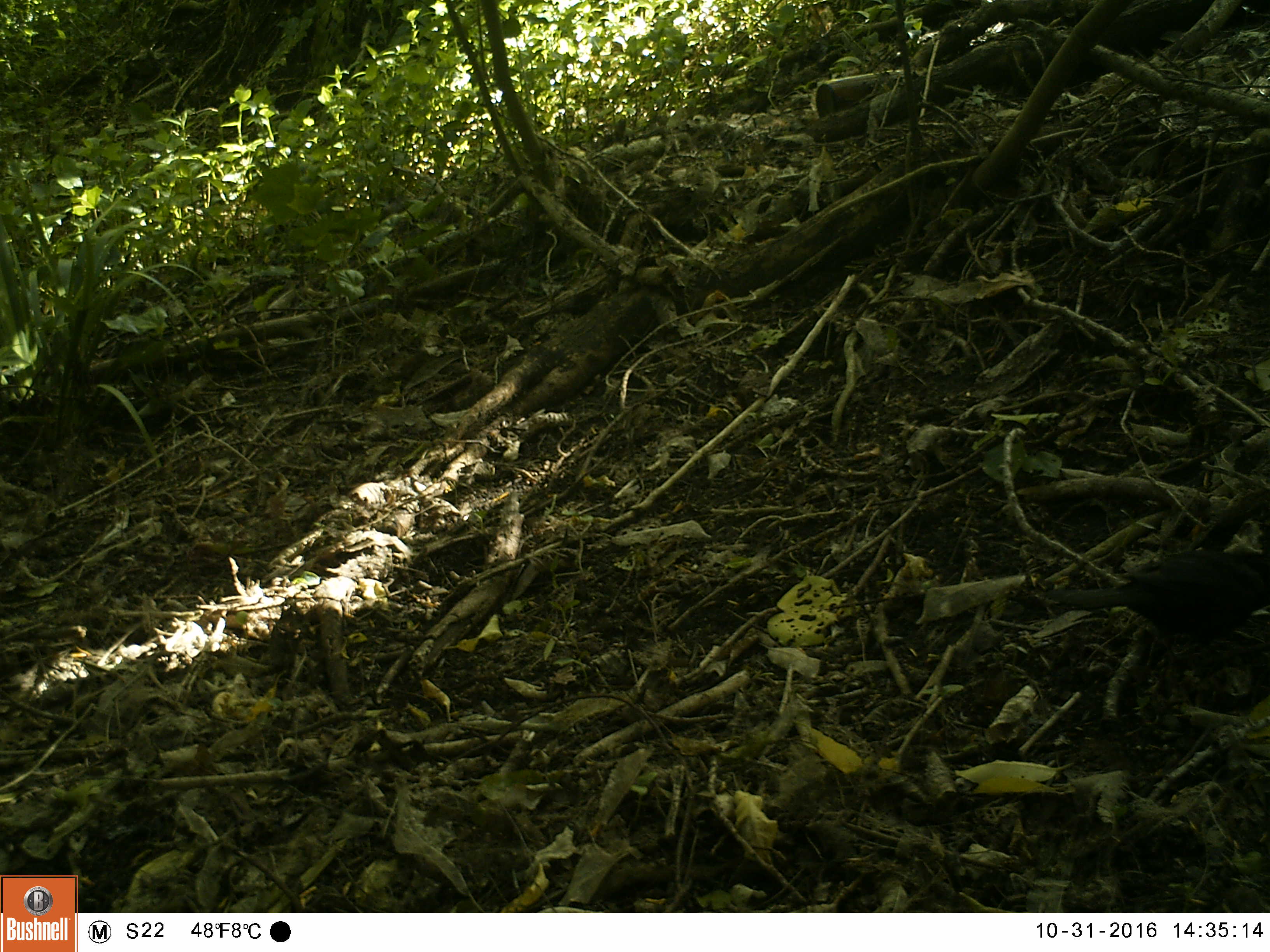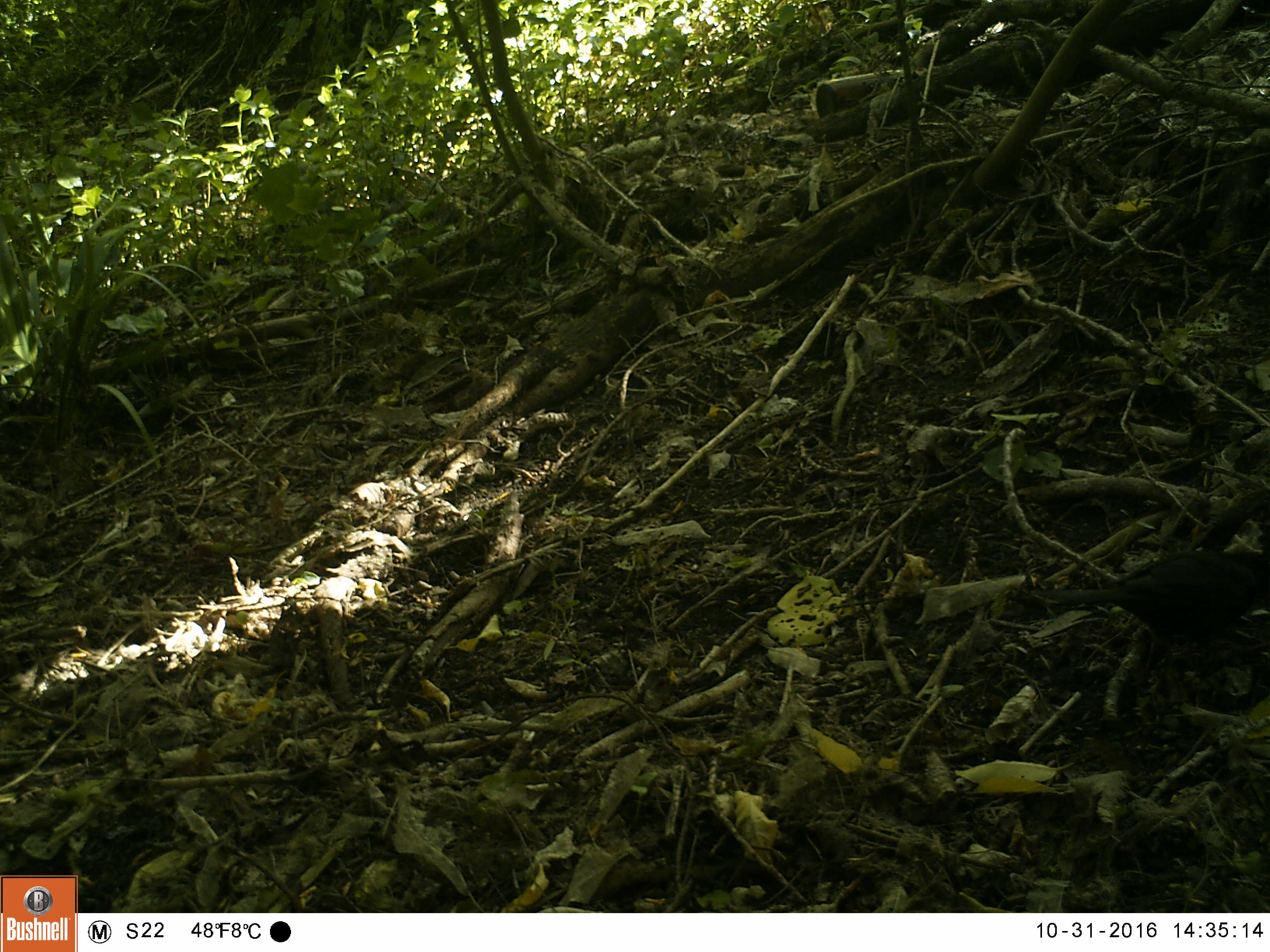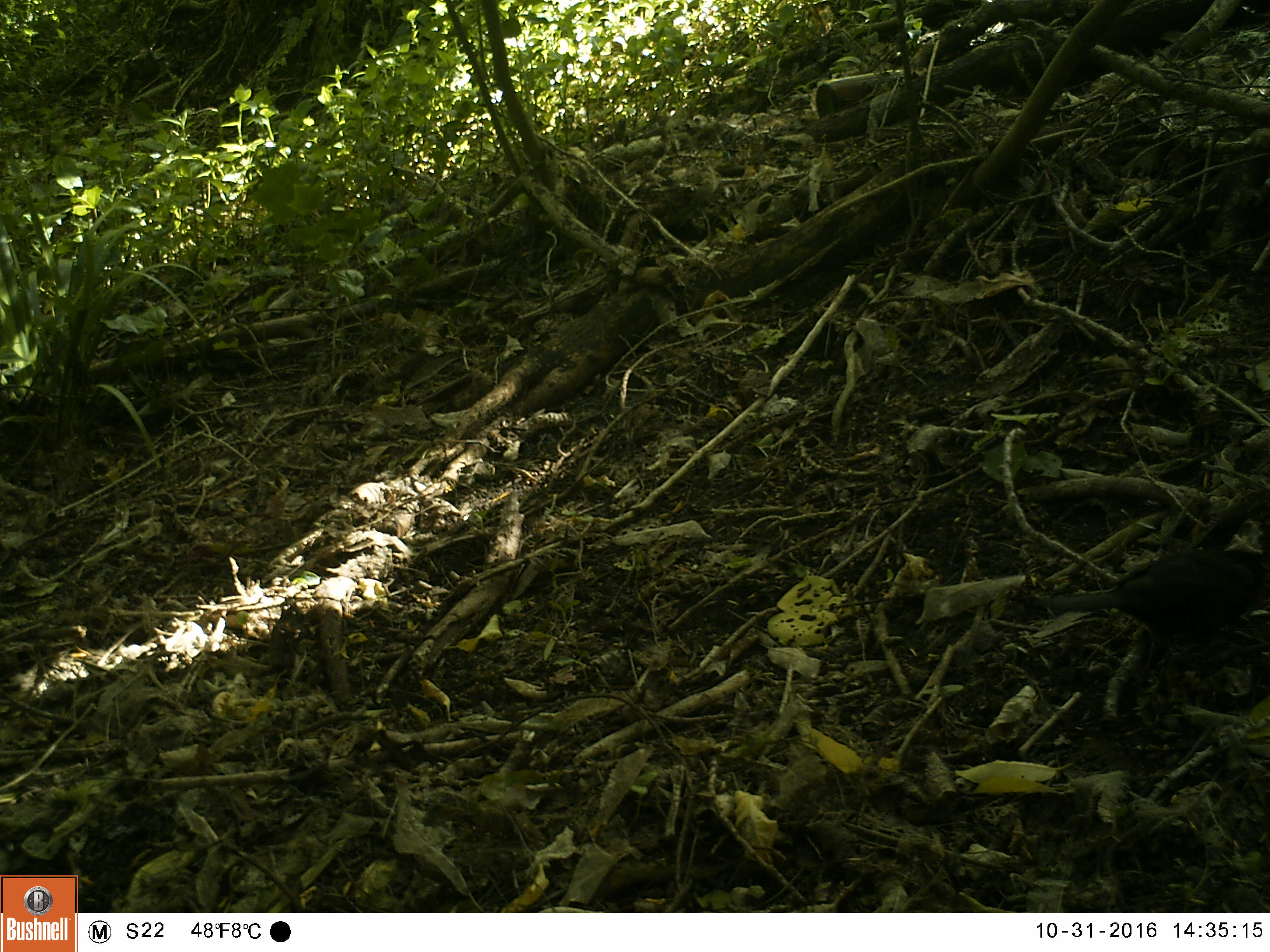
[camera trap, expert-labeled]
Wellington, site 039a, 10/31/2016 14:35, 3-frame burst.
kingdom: Animalia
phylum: Chordata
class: Aves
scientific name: Aves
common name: bird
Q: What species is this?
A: Bird (Aves).